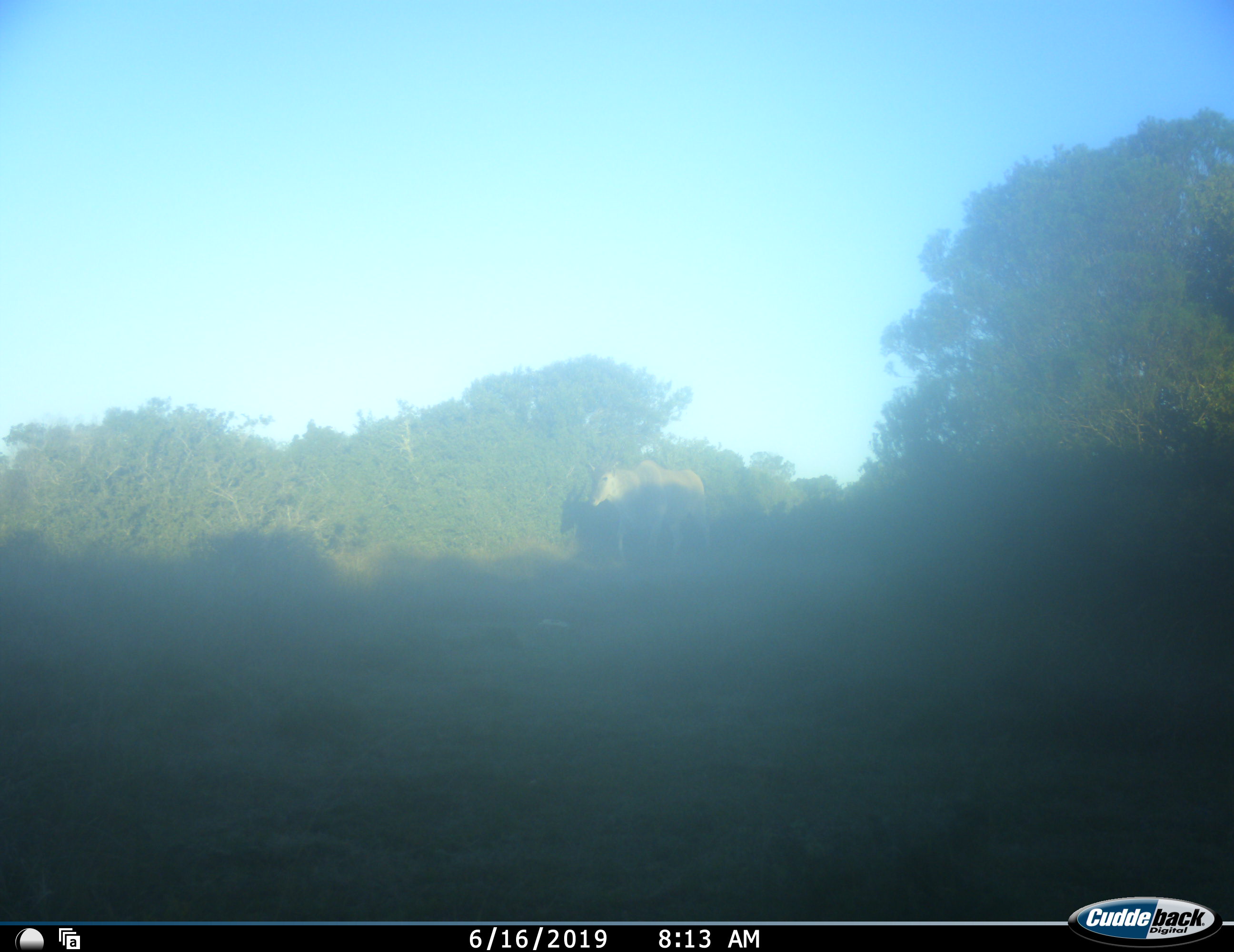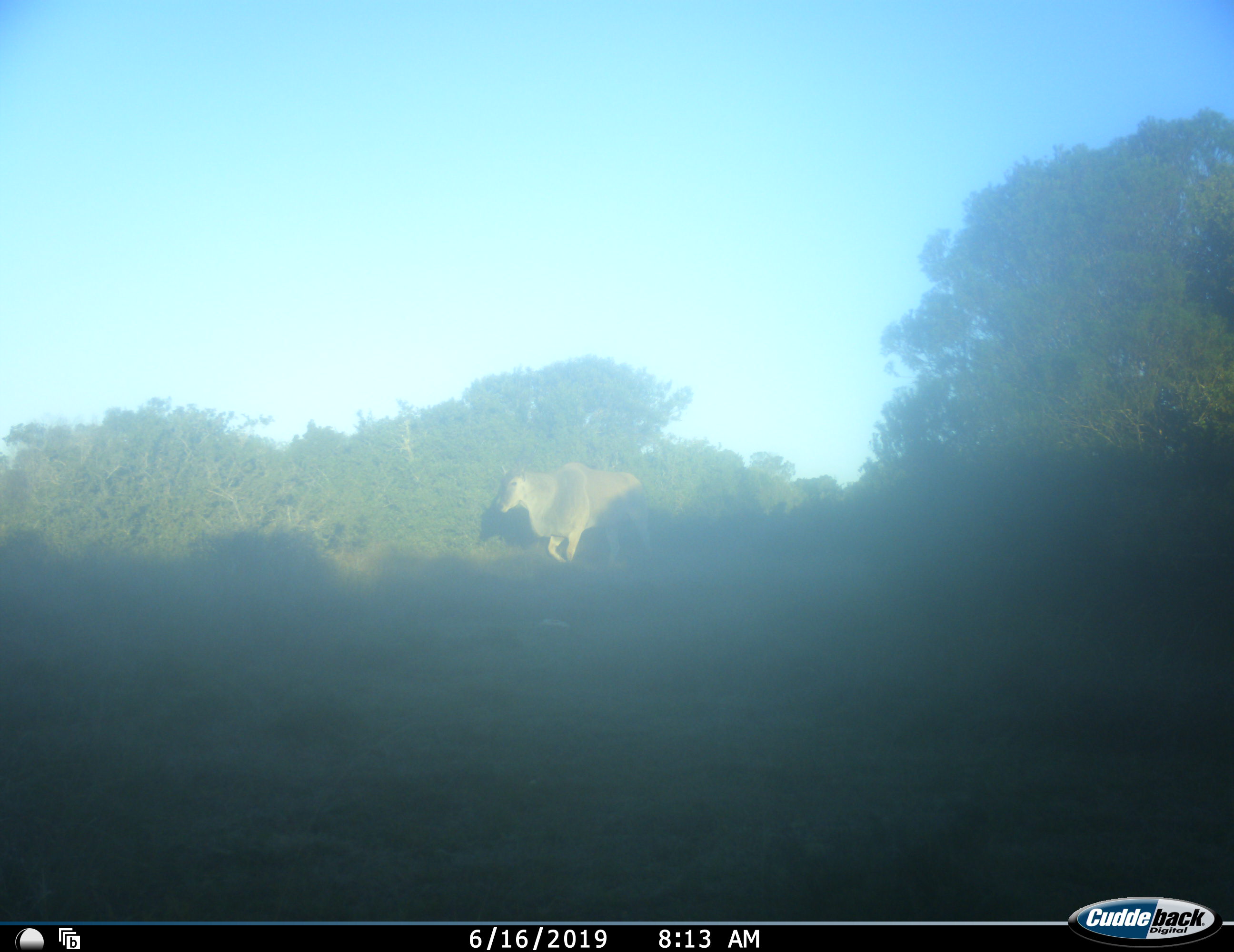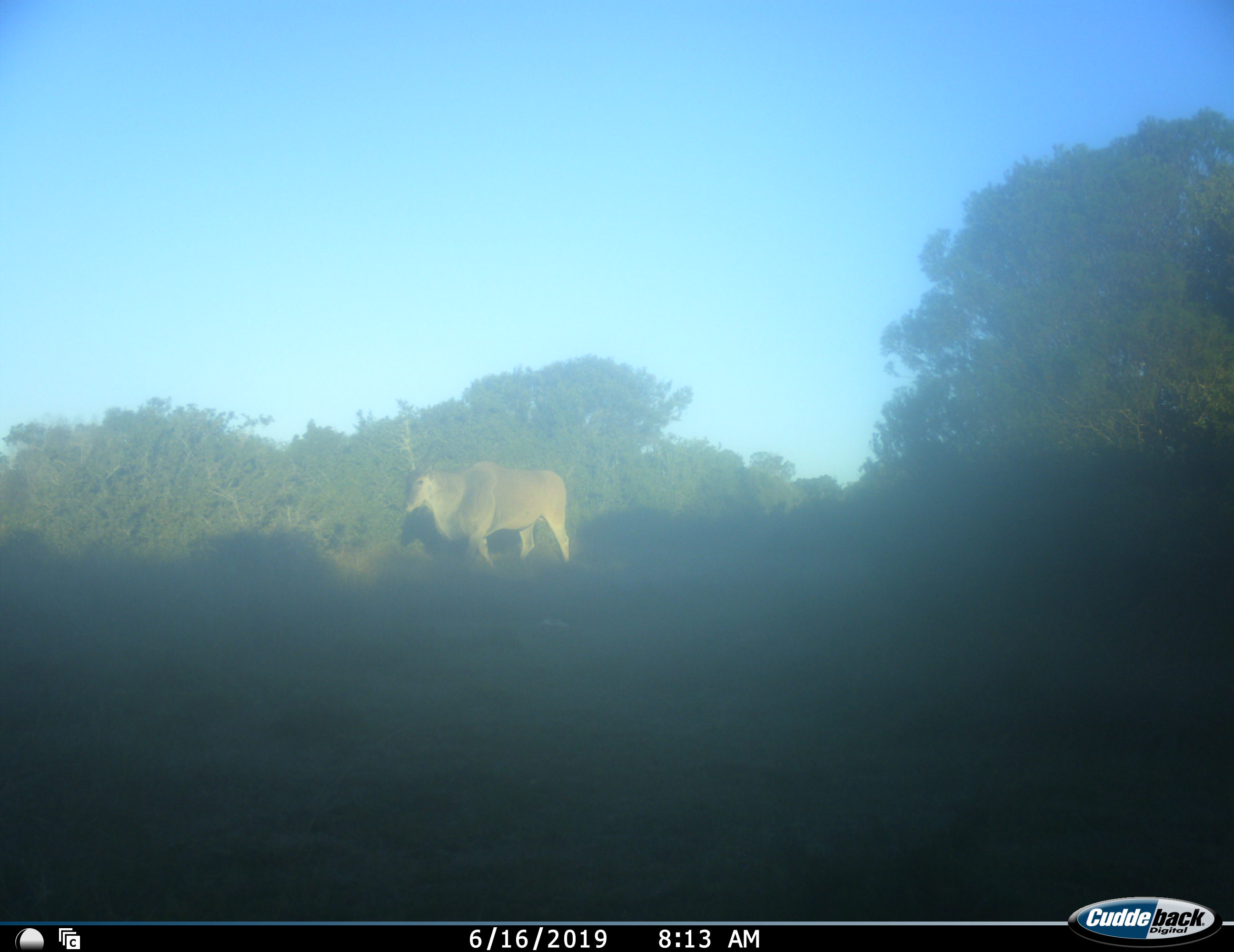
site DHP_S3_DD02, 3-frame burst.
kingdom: Animalia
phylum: Chordata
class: Mammalia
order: Artiodactyla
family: Bovidae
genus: Tragelaphus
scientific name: Tragelaphus oryx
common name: eland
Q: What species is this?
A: Eland (Tragelaphus oryx).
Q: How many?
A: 1.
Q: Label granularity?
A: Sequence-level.